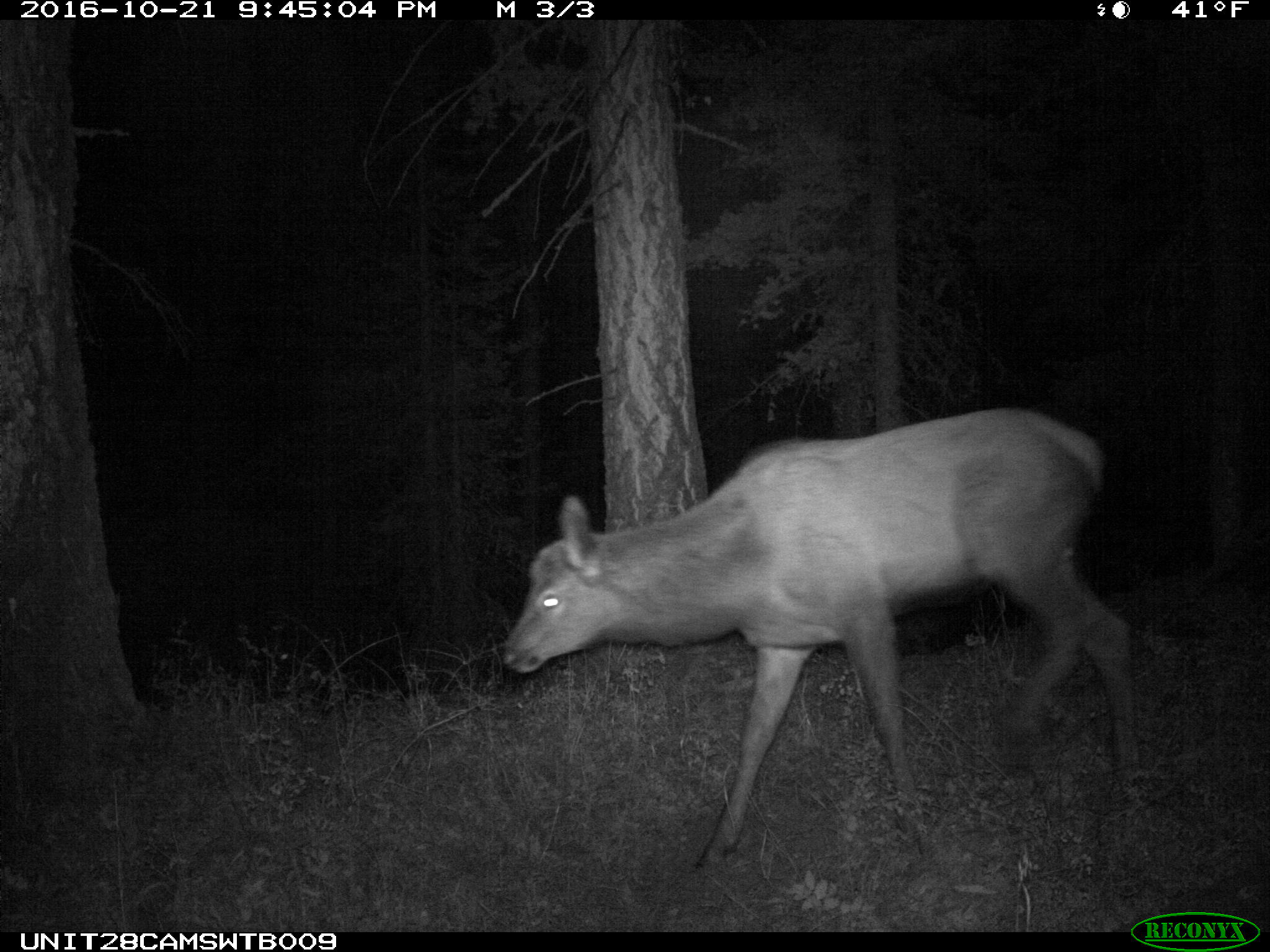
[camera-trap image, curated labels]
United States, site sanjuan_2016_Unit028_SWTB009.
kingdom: Animalia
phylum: Chordata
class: Mammalia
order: Artiodactyla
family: Cervidae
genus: Cervus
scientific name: Cervus elaphus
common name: red deer